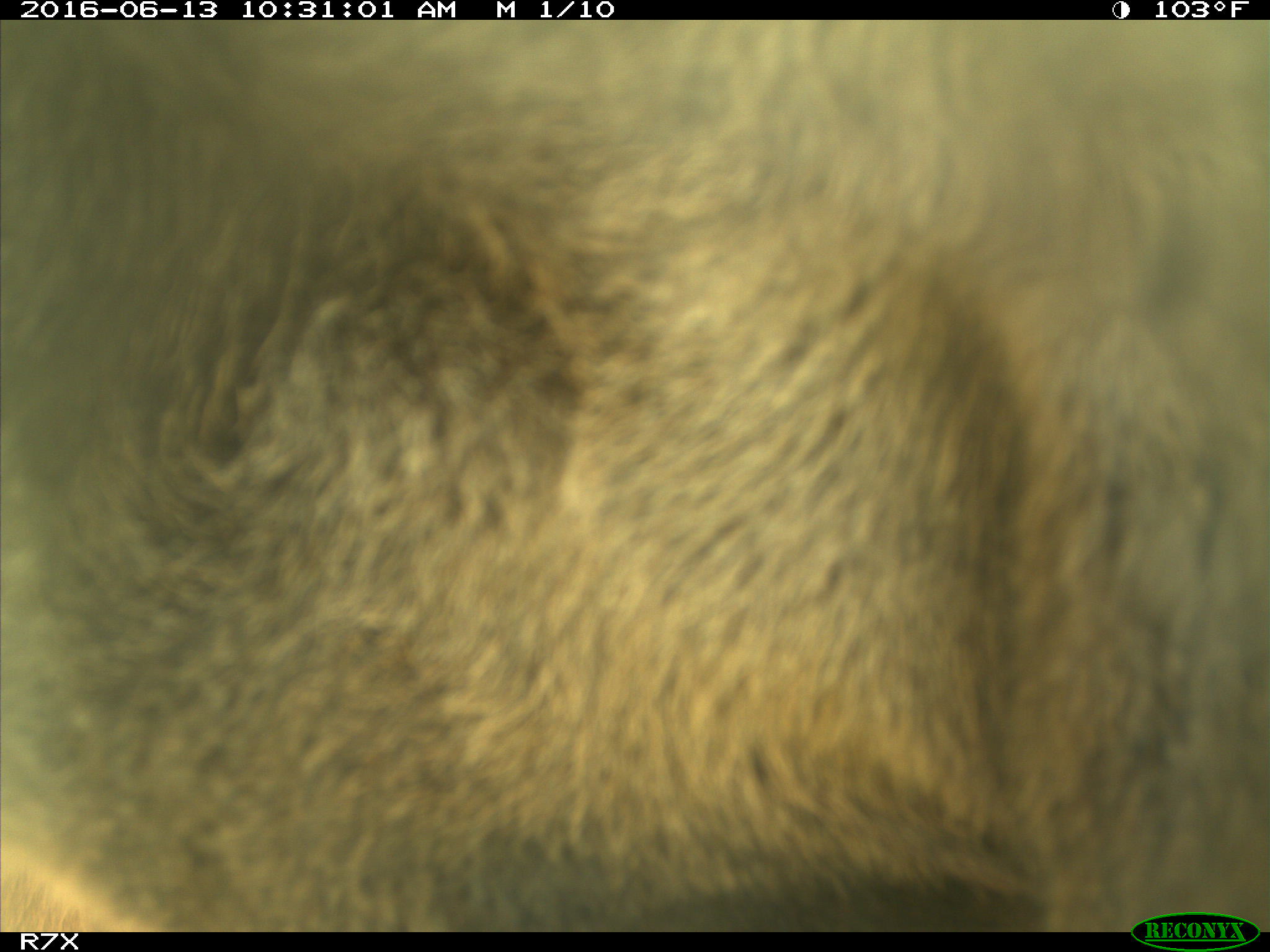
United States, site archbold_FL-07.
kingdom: Animalia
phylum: Chordata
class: Mammalia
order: Artiodactyla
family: Bovidae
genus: Bos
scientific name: Bos taurus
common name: domestic cow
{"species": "Bos taurus (domestic cow)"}